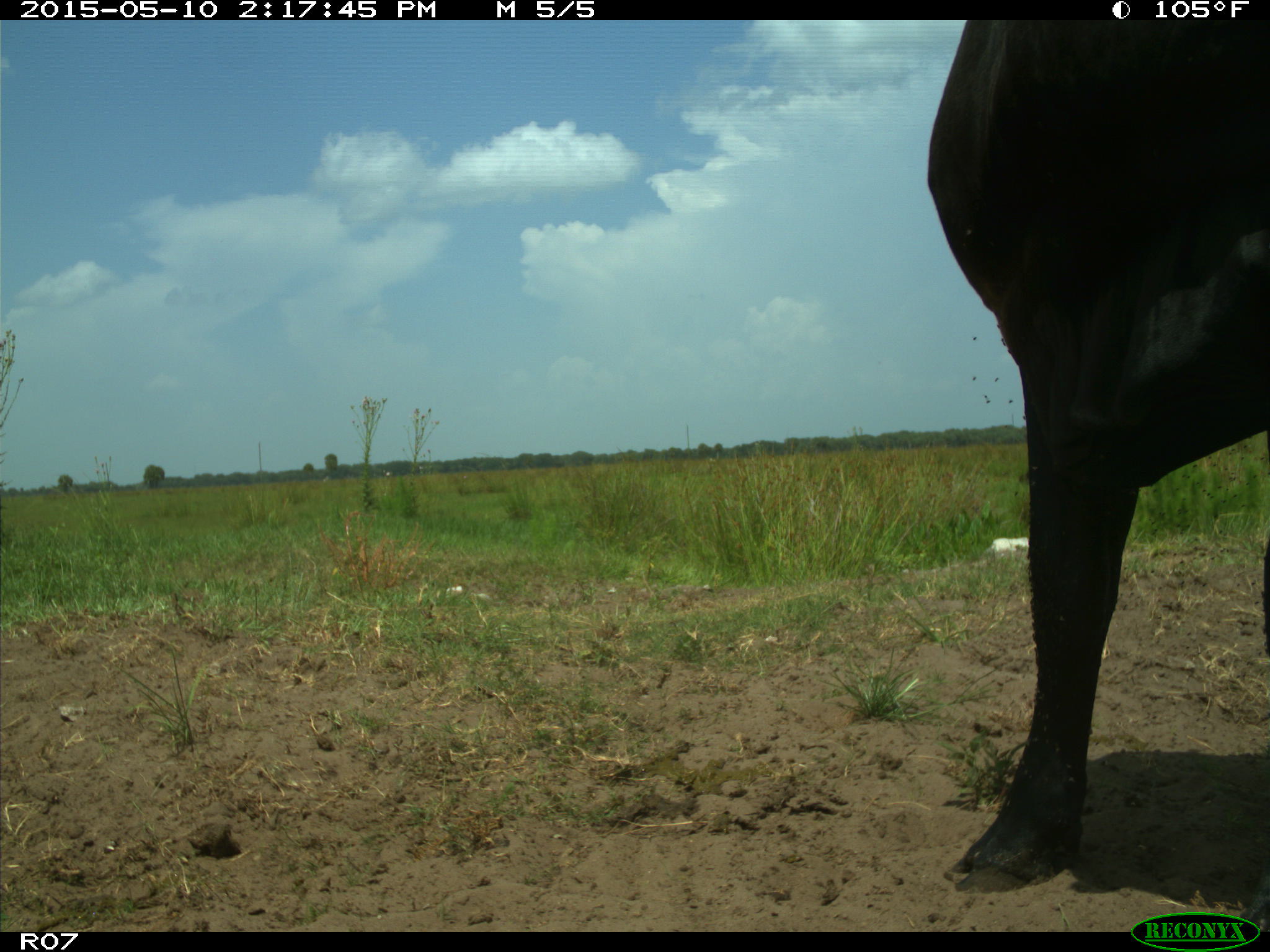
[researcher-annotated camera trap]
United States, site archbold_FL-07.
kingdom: Animalia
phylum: Chordata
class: Mammalia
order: Artiodactyla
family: Bovidae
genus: Bos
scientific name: Bos taurus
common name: domestic cow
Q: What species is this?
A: Bos taurus (domestic cow).